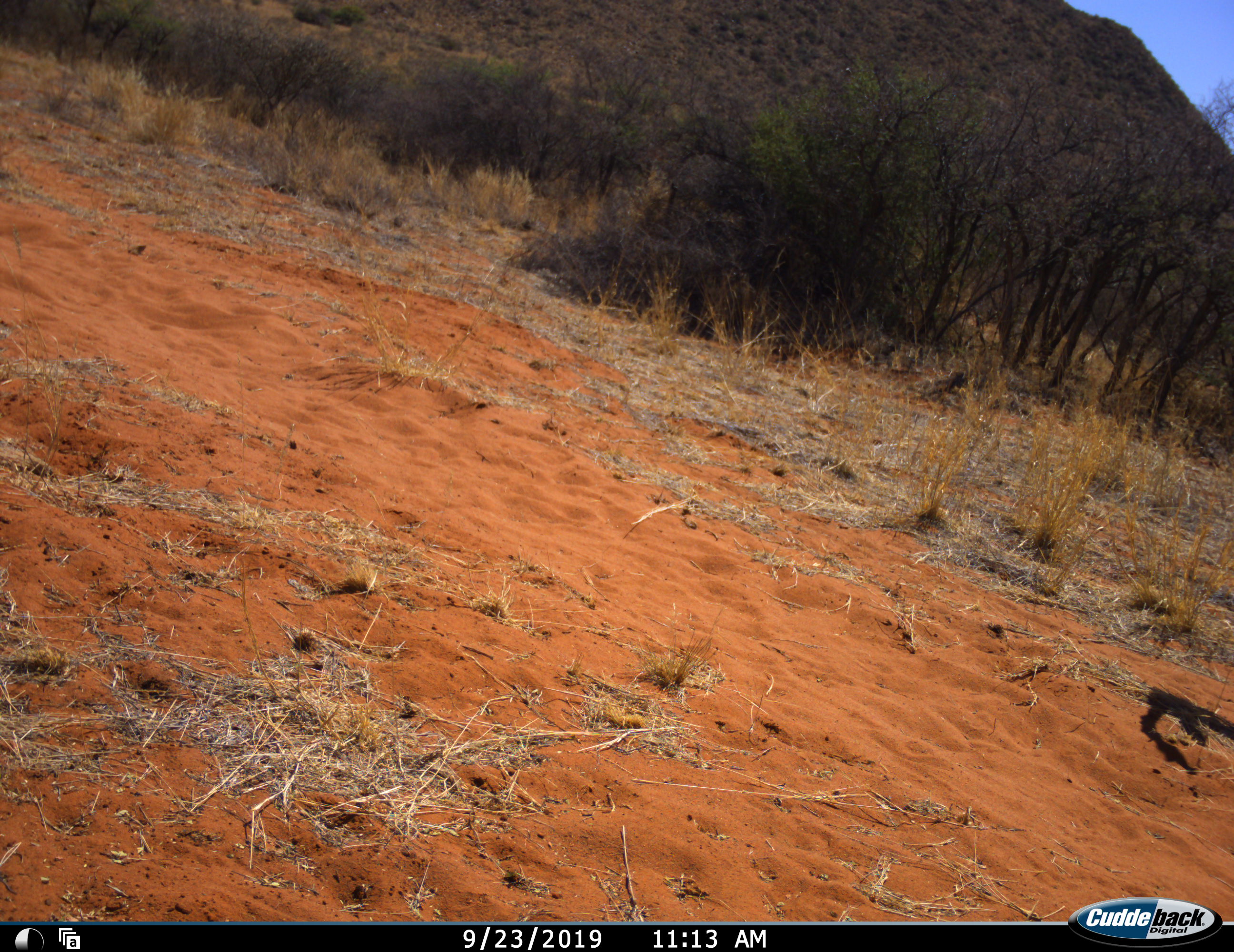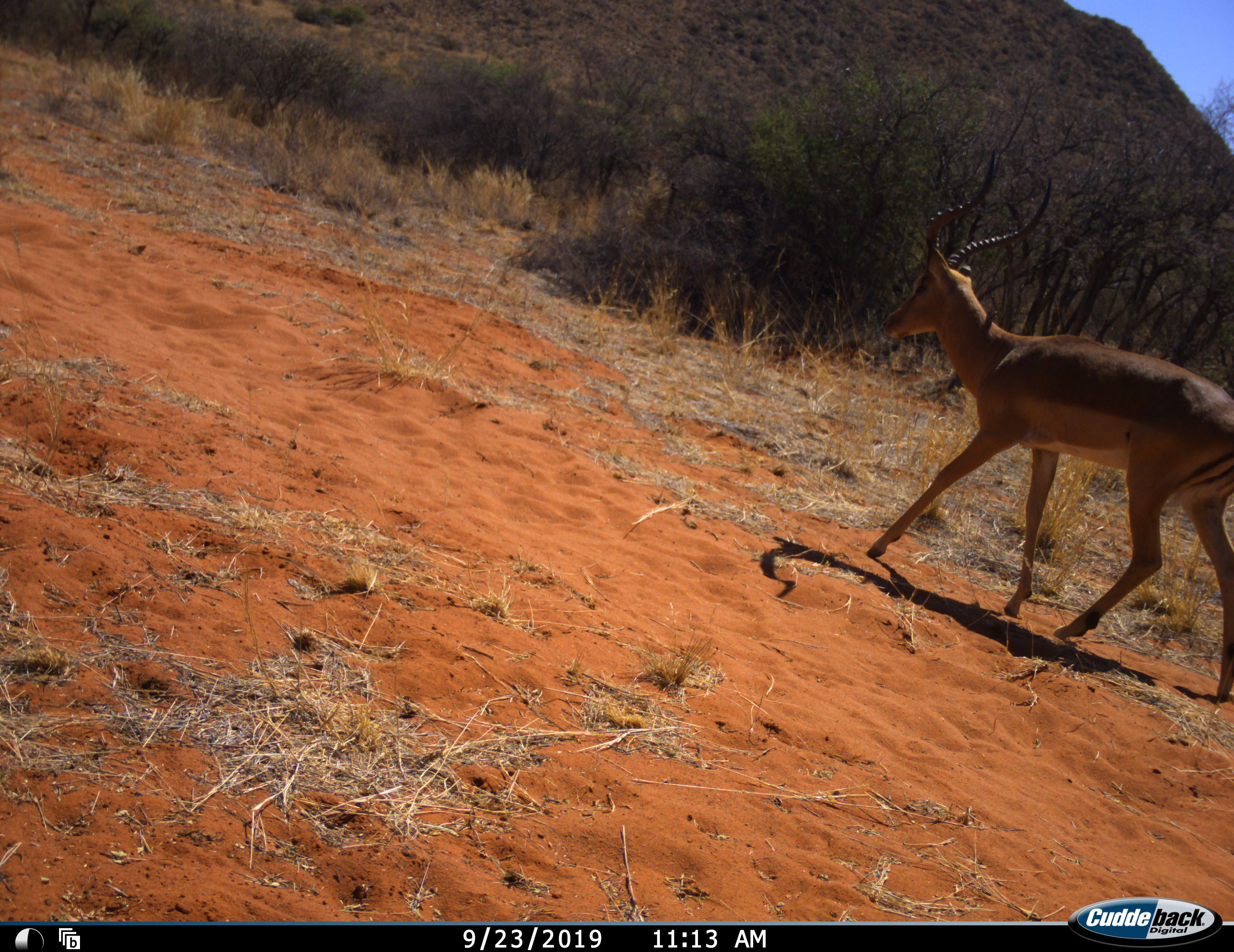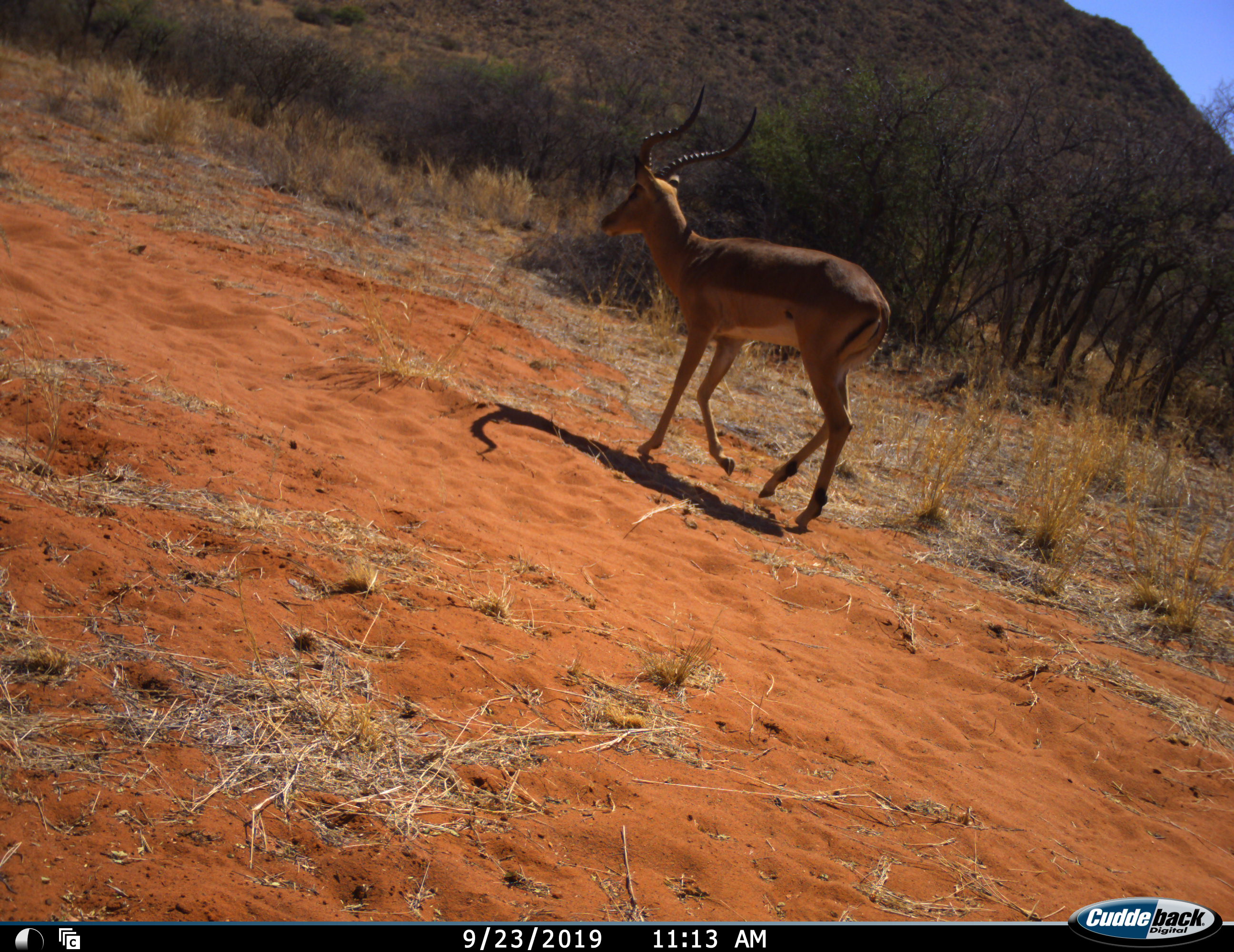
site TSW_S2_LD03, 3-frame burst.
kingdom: Animalia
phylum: Chordata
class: Mammalia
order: Artiodactyla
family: Bovidae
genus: Aepyceros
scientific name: Aepyceros melampus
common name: impala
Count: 1.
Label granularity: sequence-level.